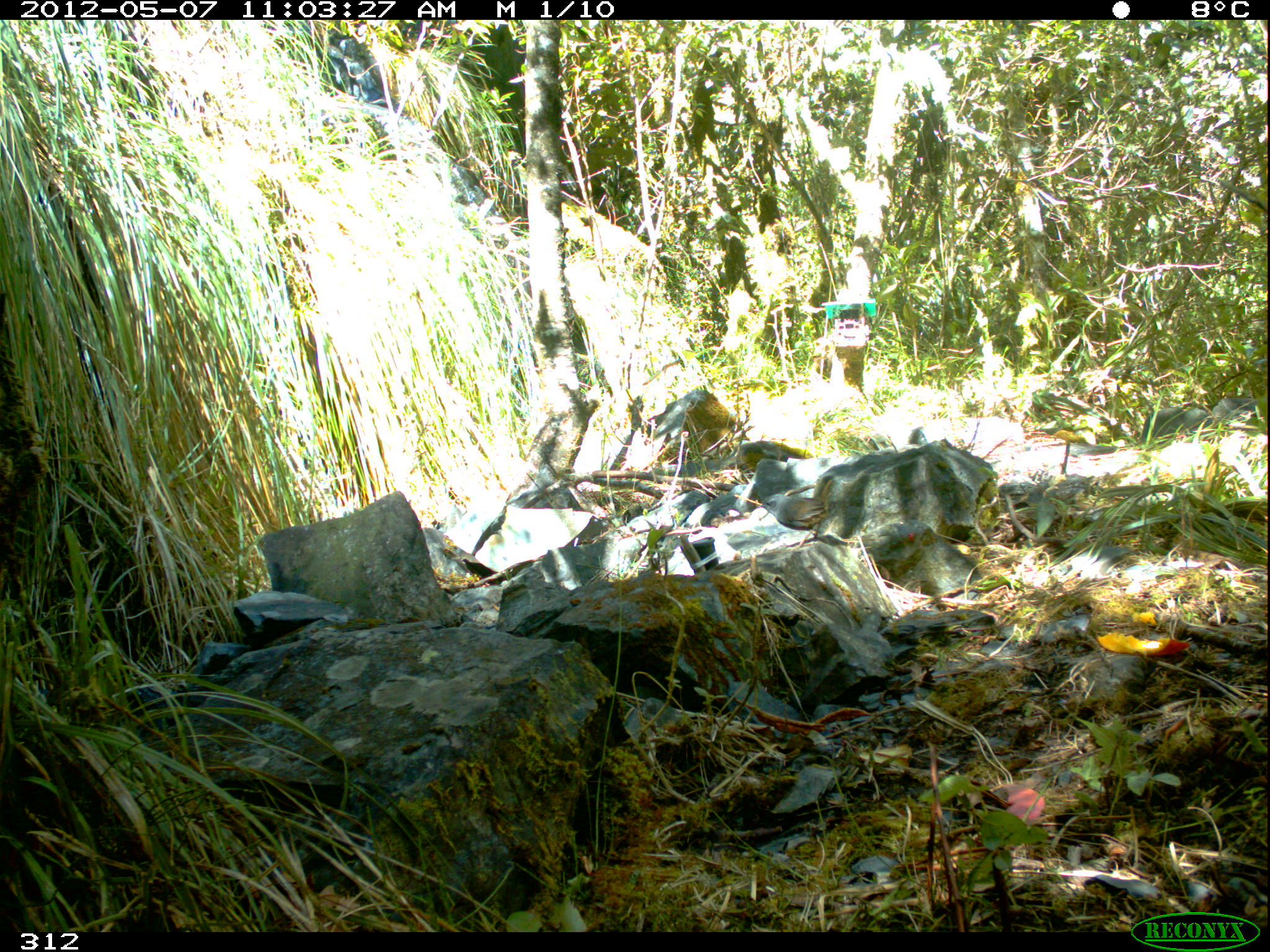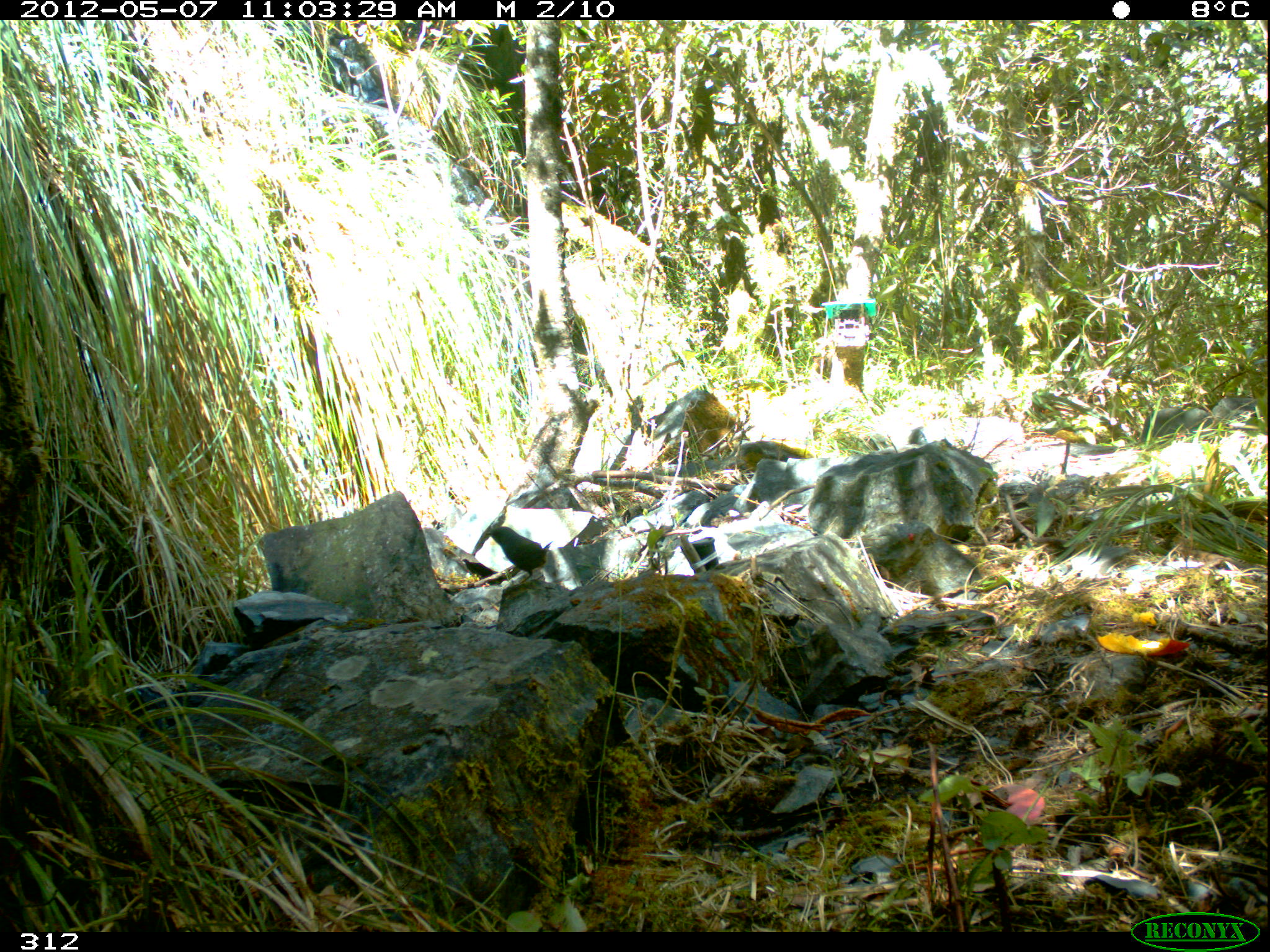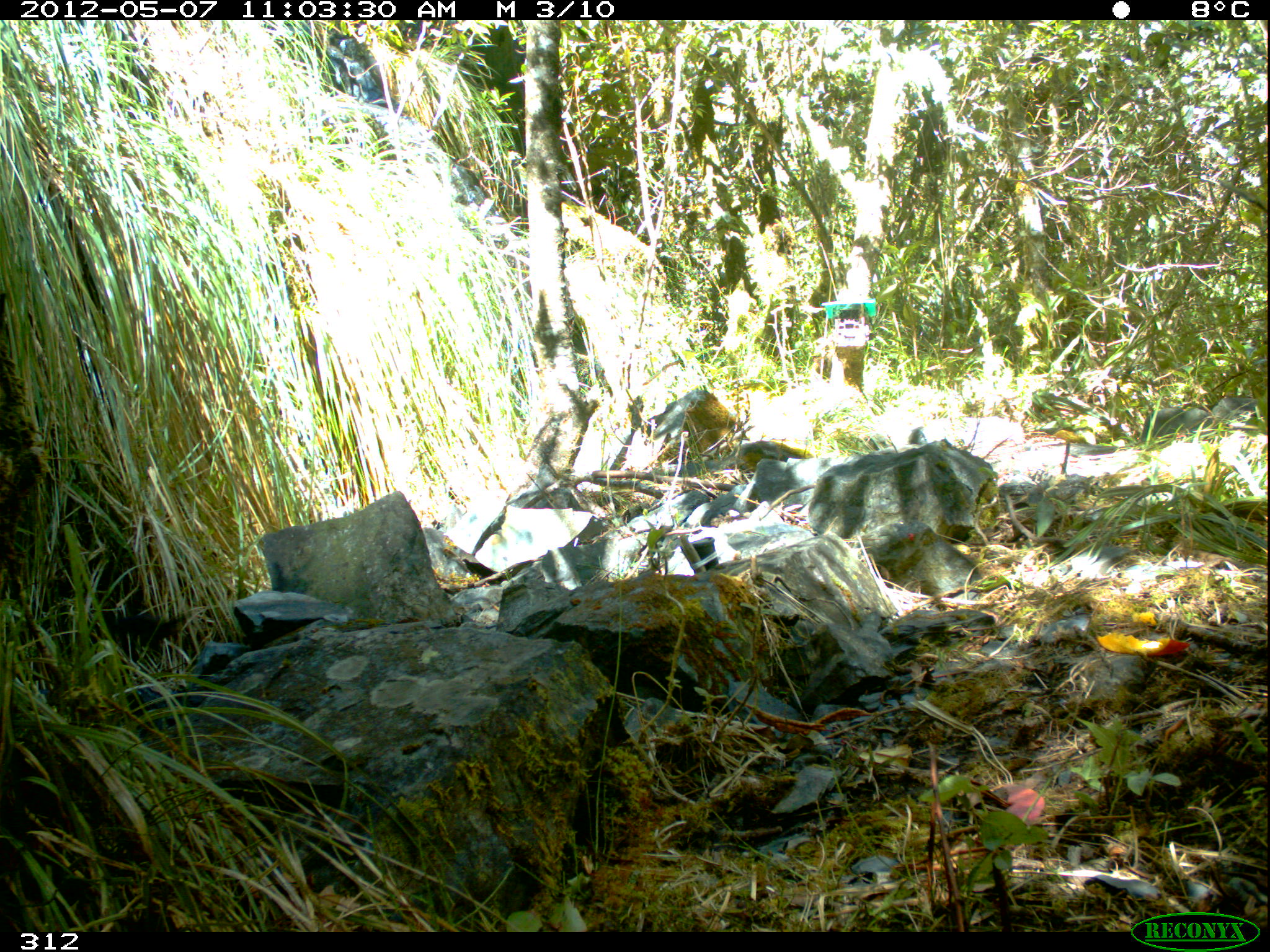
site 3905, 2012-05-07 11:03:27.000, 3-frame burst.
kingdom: Animalia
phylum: Chordata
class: Aves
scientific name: Aves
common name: bird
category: unknown bird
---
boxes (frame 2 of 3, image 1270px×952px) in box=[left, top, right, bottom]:
unknown bird: box=[485, 526, 552, 588]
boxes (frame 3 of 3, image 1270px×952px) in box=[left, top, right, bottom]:
unknown bird: box=[100, 604, 189, 663]